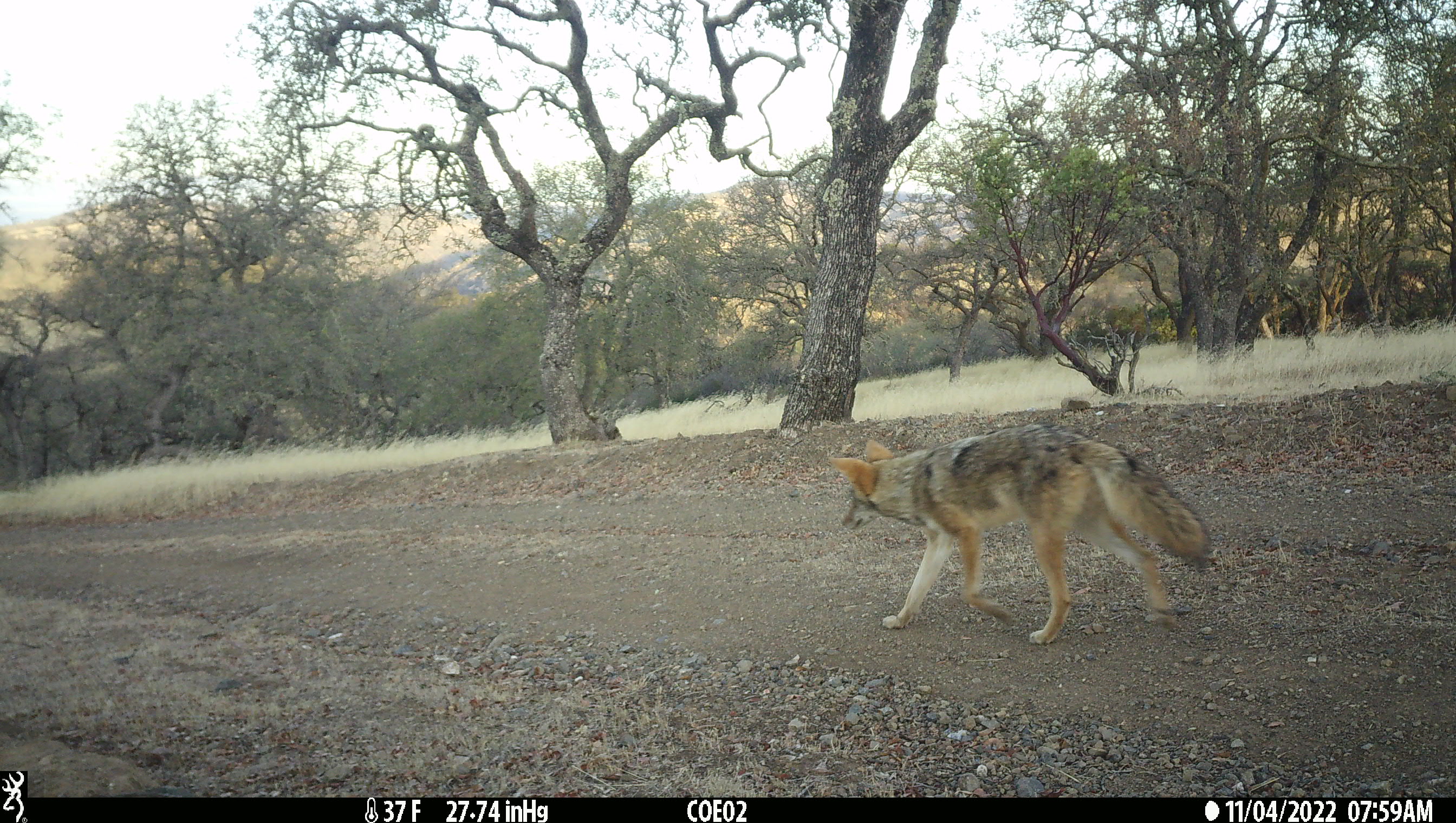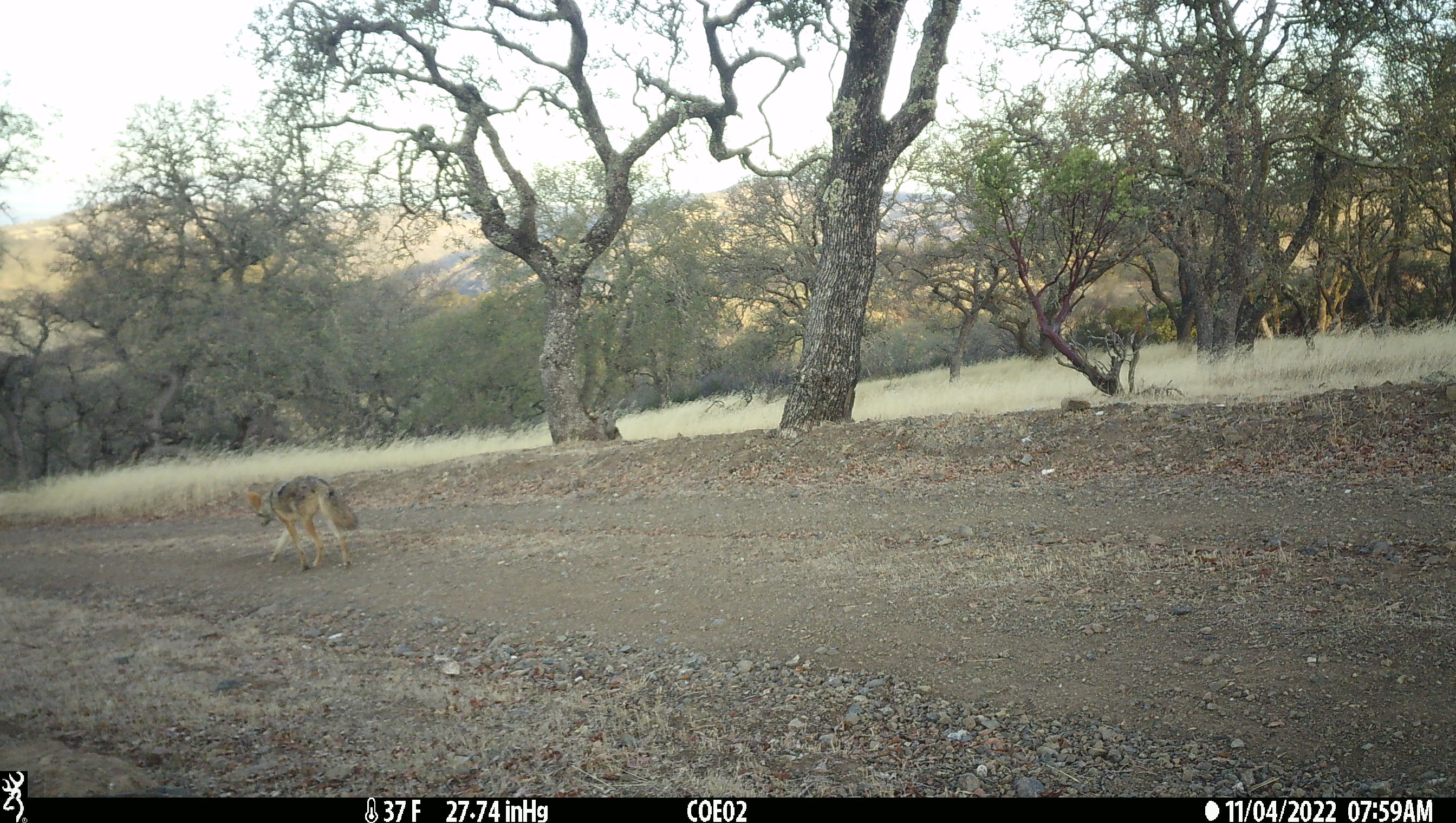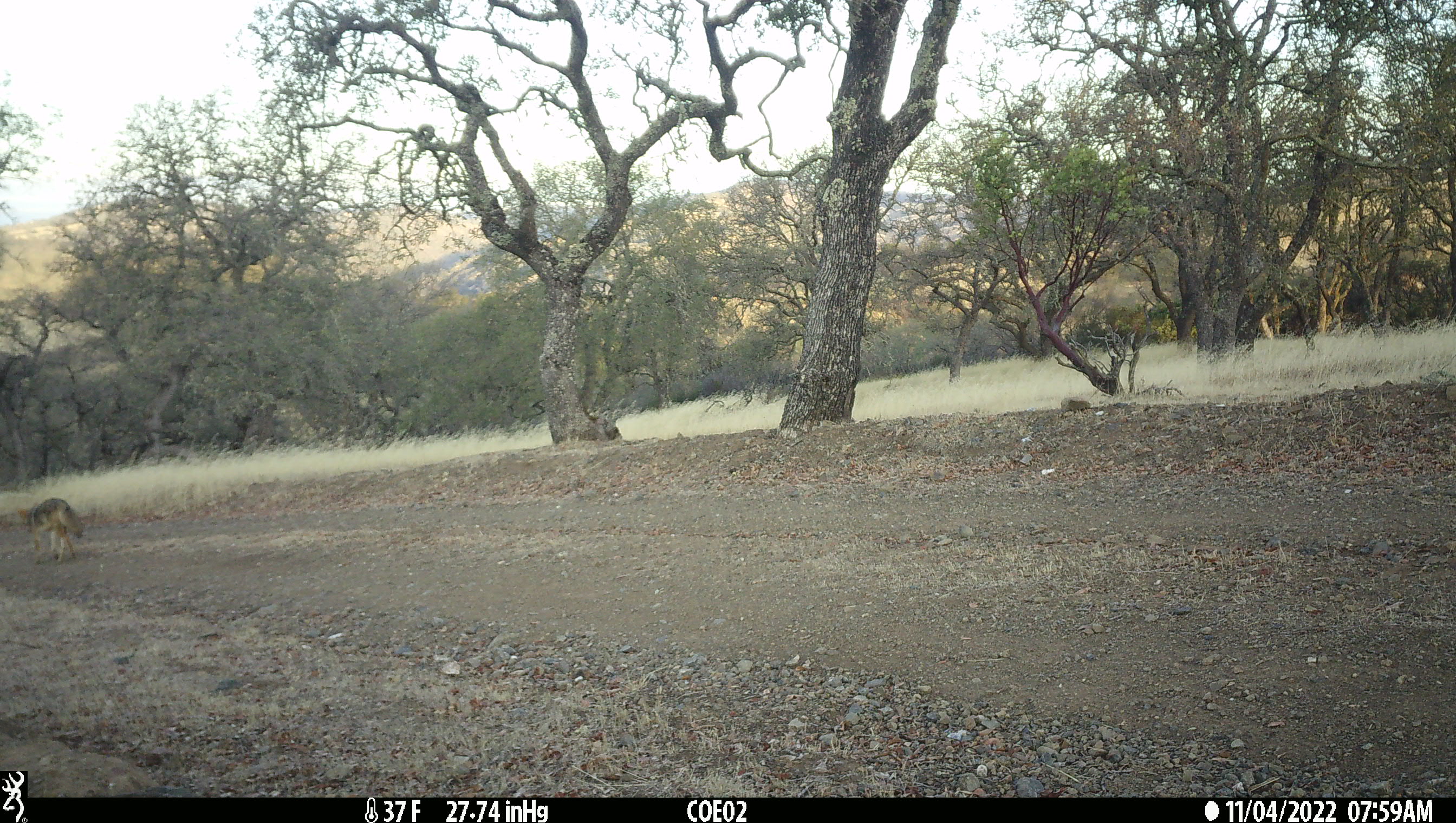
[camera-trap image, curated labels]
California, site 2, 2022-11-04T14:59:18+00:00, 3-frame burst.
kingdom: Animalia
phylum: Chordata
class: Mammalia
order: Carnivora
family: Canidae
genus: Canis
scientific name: Canis latrans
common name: coyote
Coyote (Canis latrans).